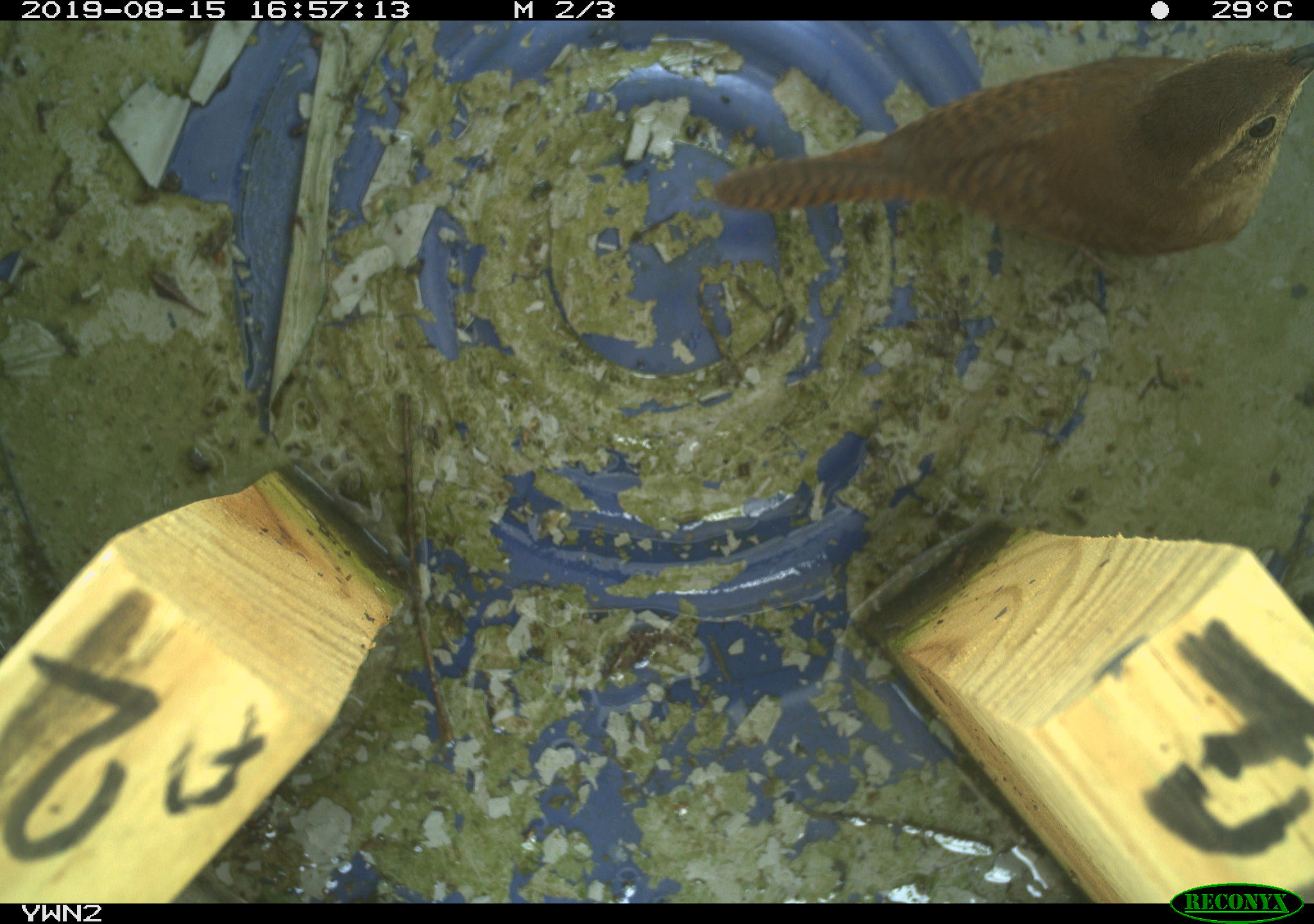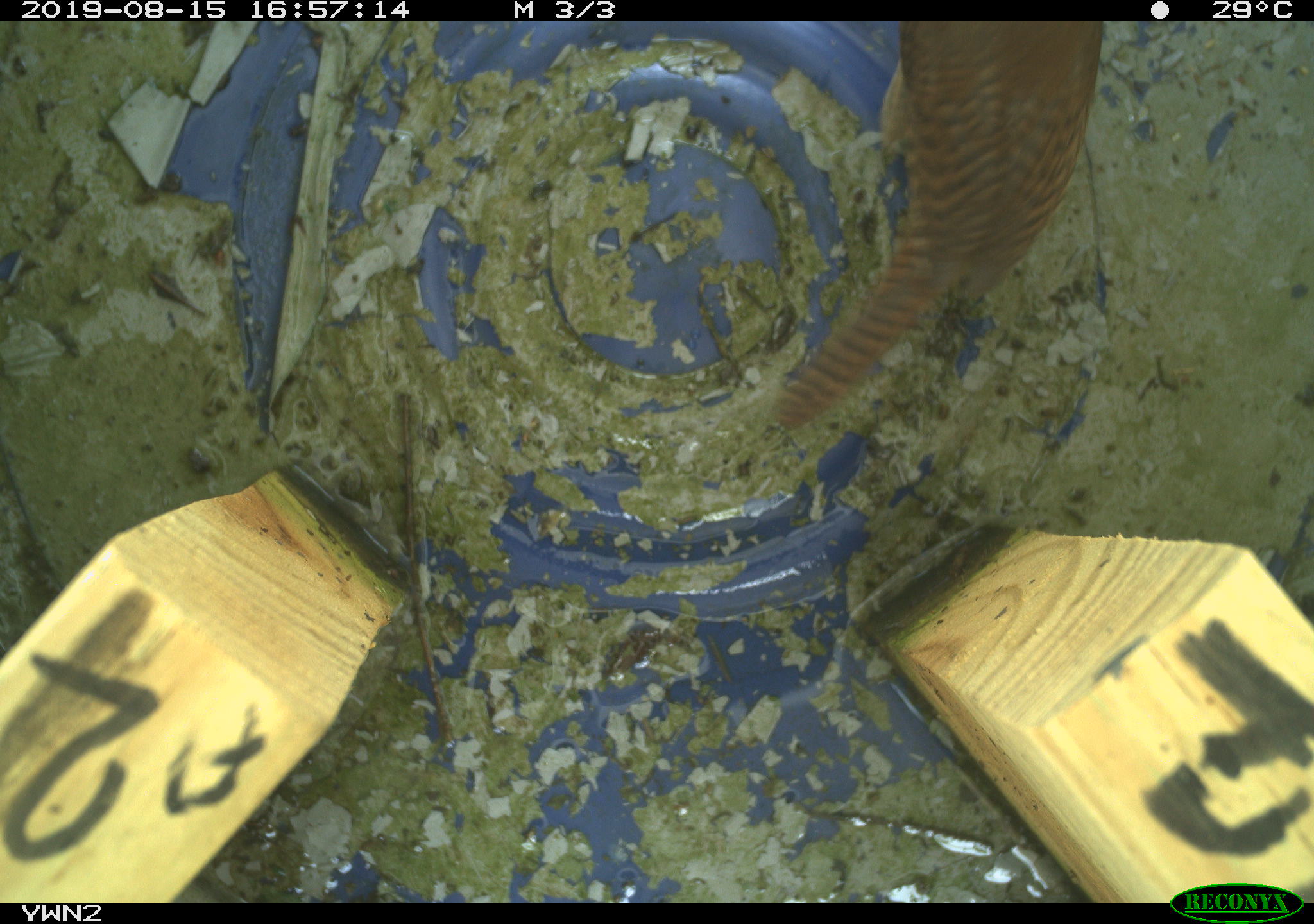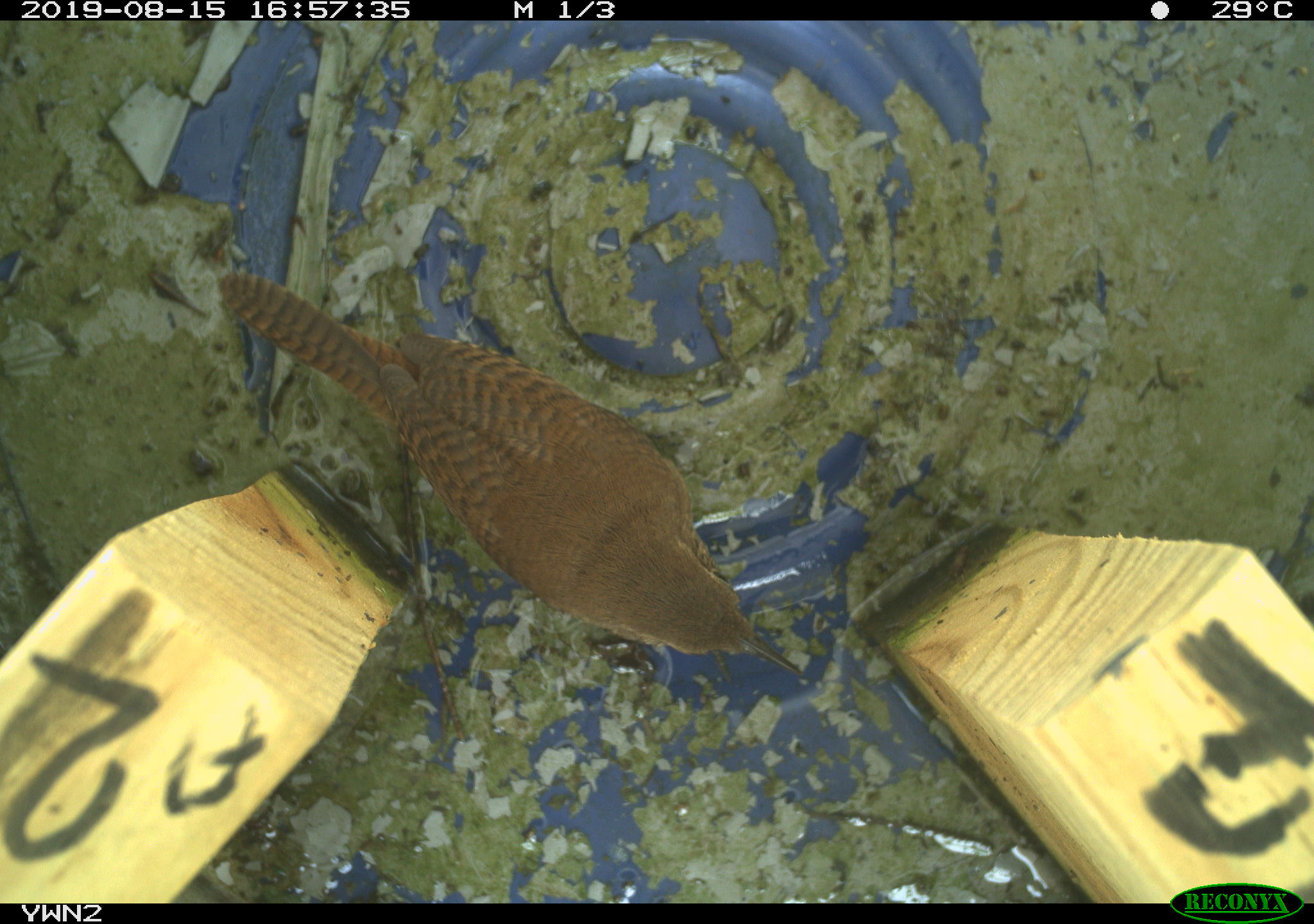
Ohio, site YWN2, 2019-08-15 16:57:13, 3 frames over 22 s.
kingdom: Animalia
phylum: Chordata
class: Aves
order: Passeriformes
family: Troglodytidae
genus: Troglodytes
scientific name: Troglodytes aedon aedon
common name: northern house wren